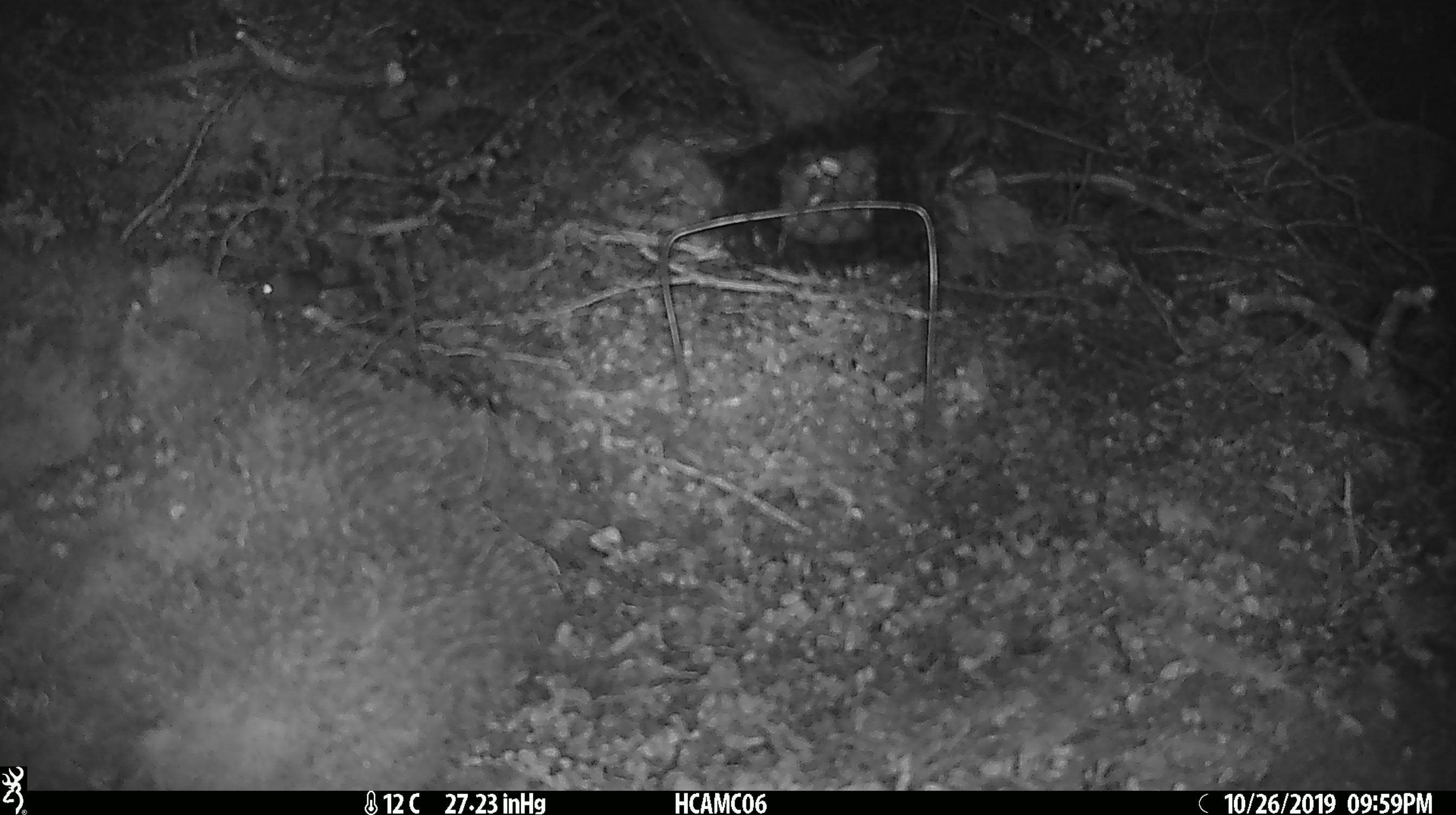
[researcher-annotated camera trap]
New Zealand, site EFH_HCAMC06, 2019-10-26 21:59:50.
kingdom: Animalia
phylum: Chordata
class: Mammalia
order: Rodentia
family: Muridae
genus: Mus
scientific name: Mus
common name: mouse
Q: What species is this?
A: Mouse (Mus).